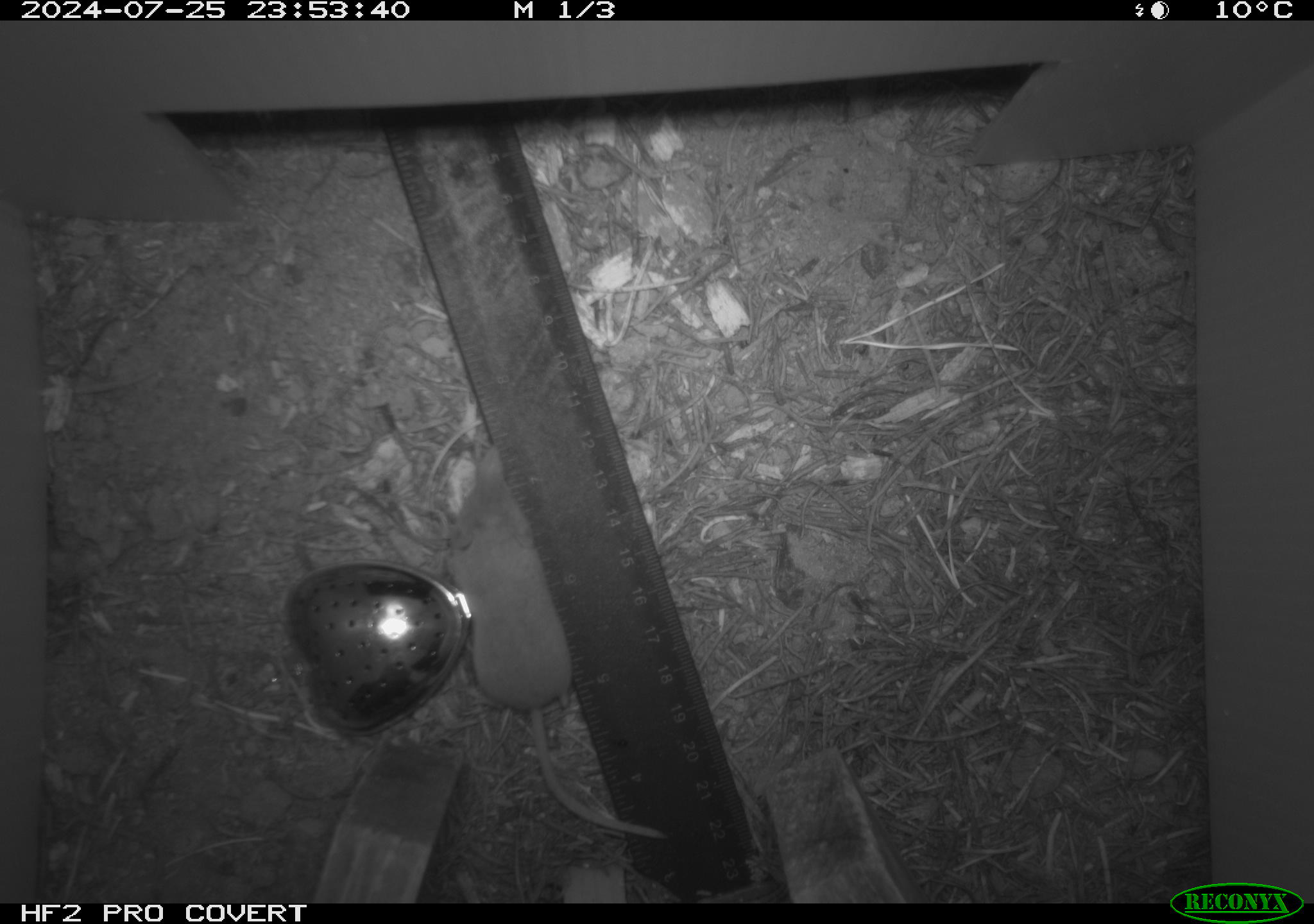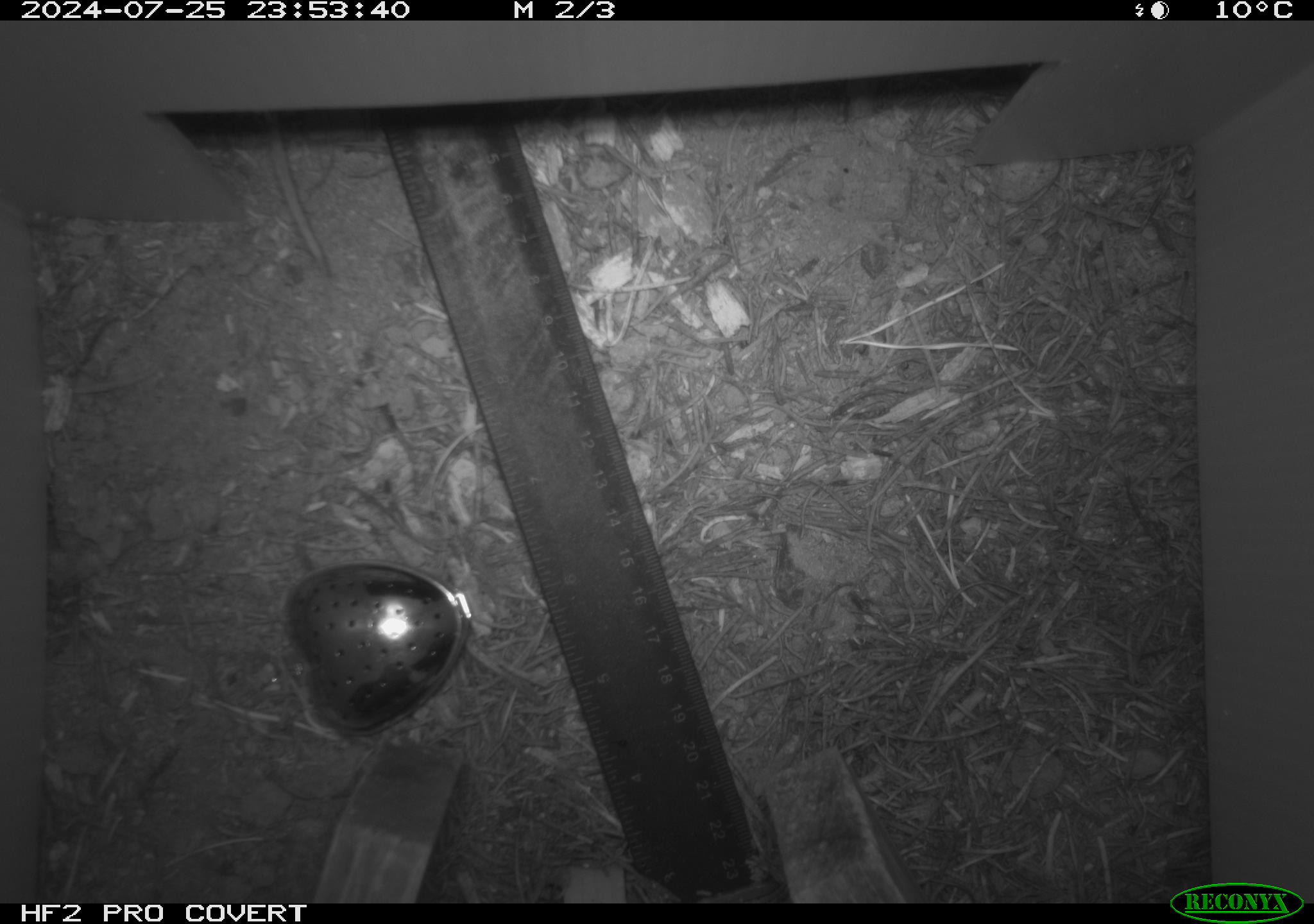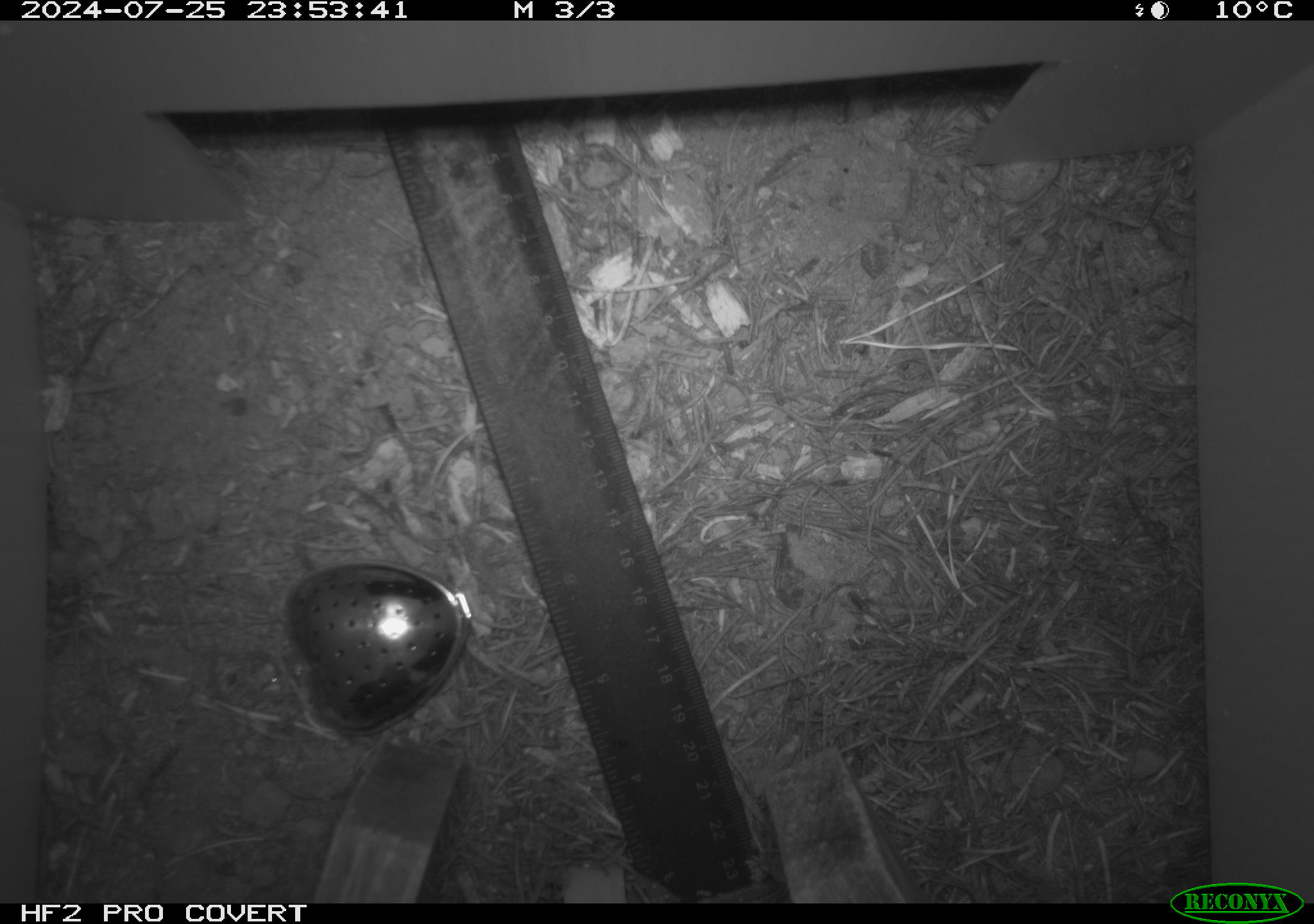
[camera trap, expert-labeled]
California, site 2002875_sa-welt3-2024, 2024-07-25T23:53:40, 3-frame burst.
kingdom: Animalia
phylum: Chordata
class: Mammalia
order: Eulipotyphla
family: Soricidae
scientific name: Soricidae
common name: shrews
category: soricidae family